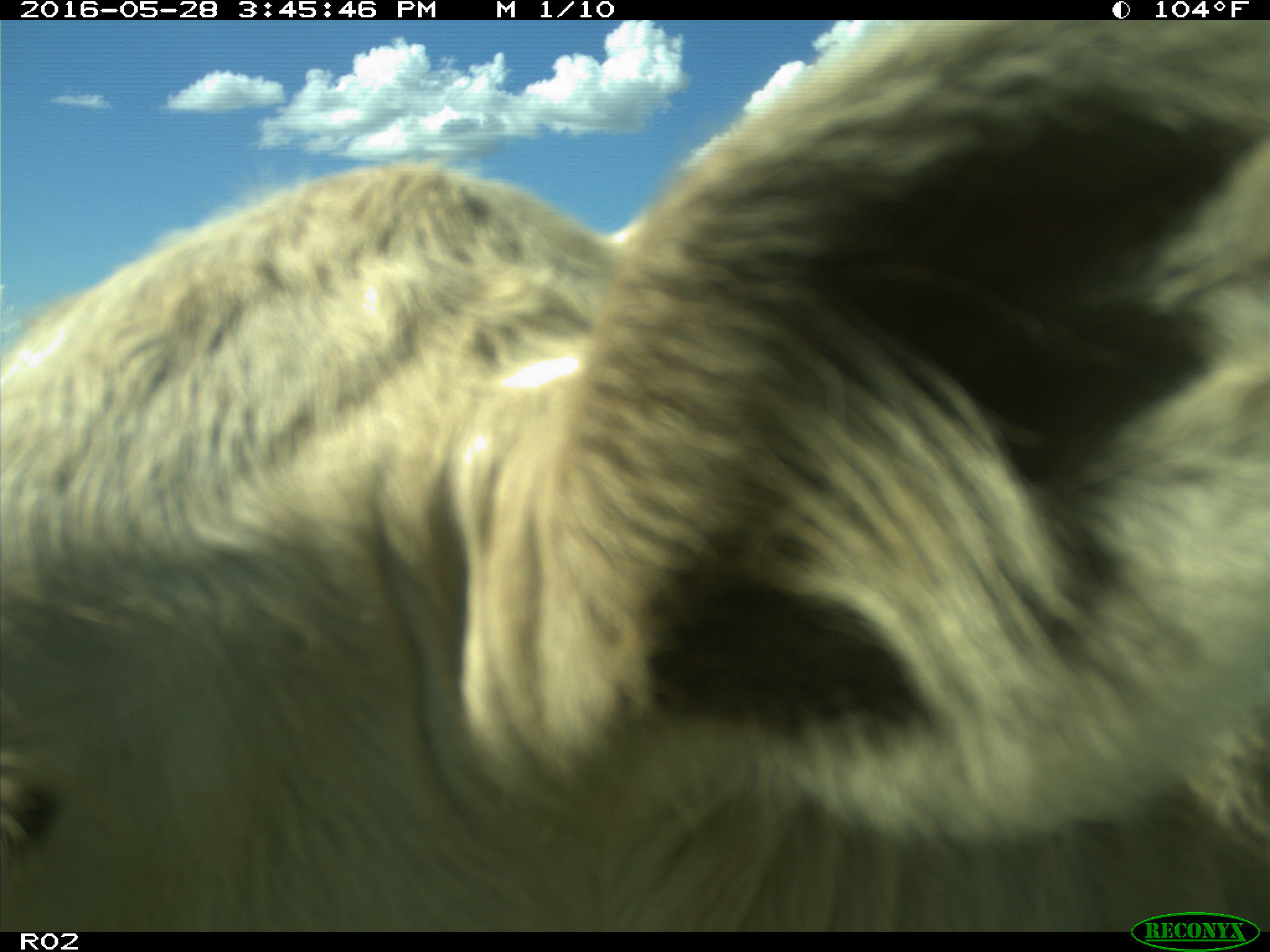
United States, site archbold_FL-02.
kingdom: Animalia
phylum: Chordata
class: Mammalia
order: Artiodactyla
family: Bovidae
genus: Bos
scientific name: Bos taurus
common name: domestic cow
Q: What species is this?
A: Bos taurus (domestic cow).